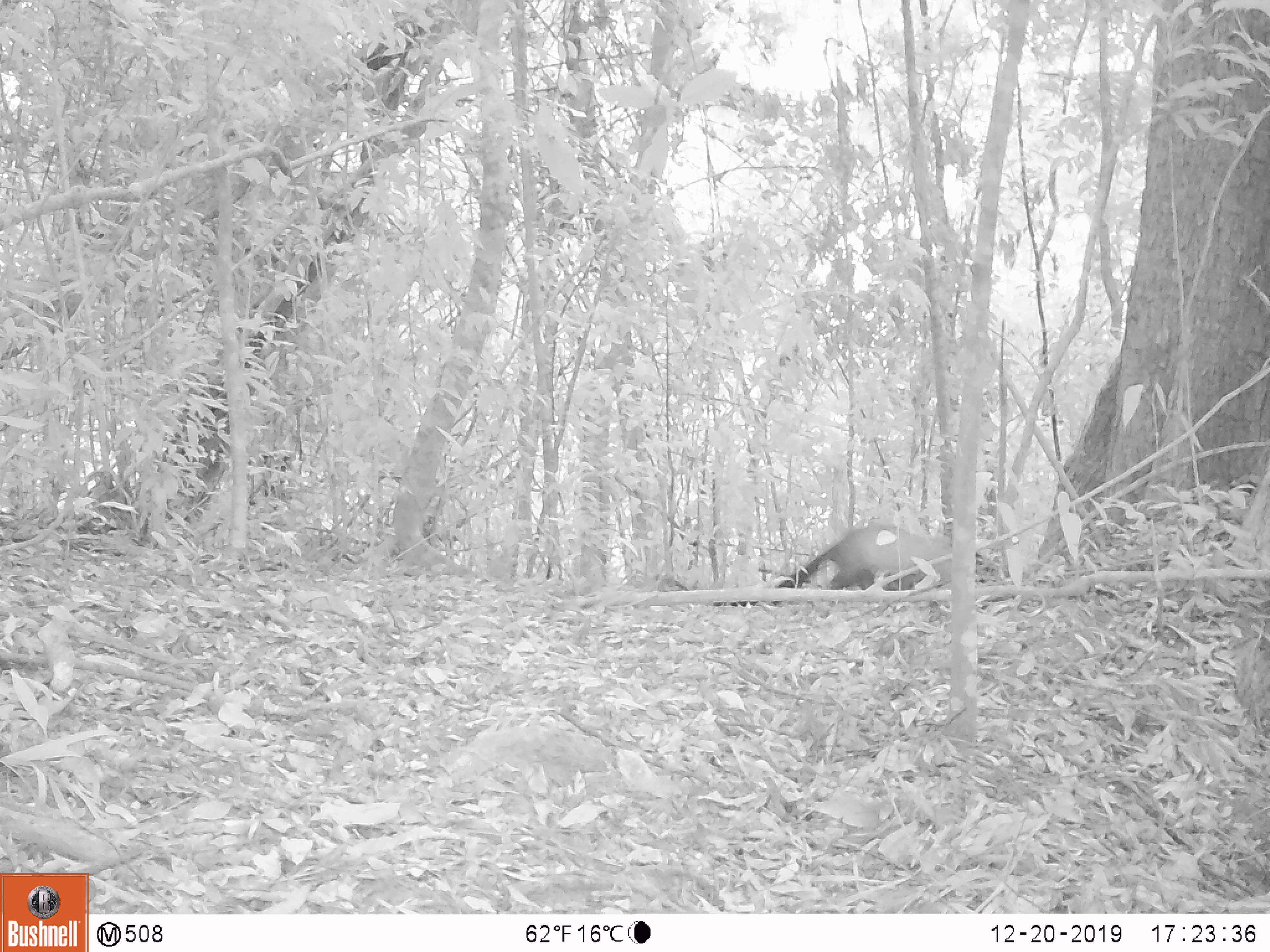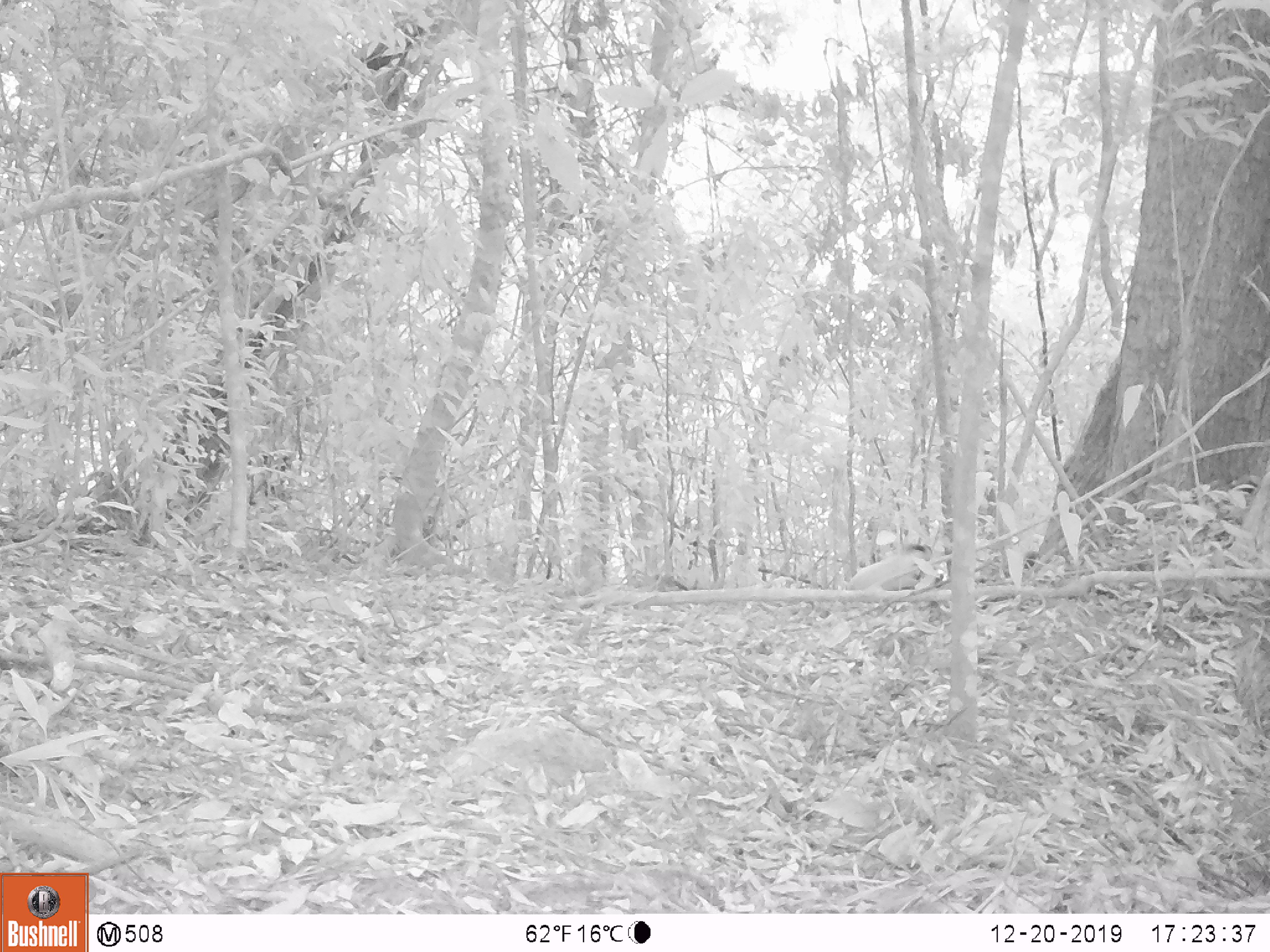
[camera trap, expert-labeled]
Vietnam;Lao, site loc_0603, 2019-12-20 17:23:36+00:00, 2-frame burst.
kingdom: Animalia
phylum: Chordata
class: Mammalia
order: Carnivora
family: Mustelidae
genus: Martes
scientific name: Martes flavigula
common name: yellow-throated marten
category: yellow throated marten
Yellow throated marten (yellow-throated marten) (Martes flavigula). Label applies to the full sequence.